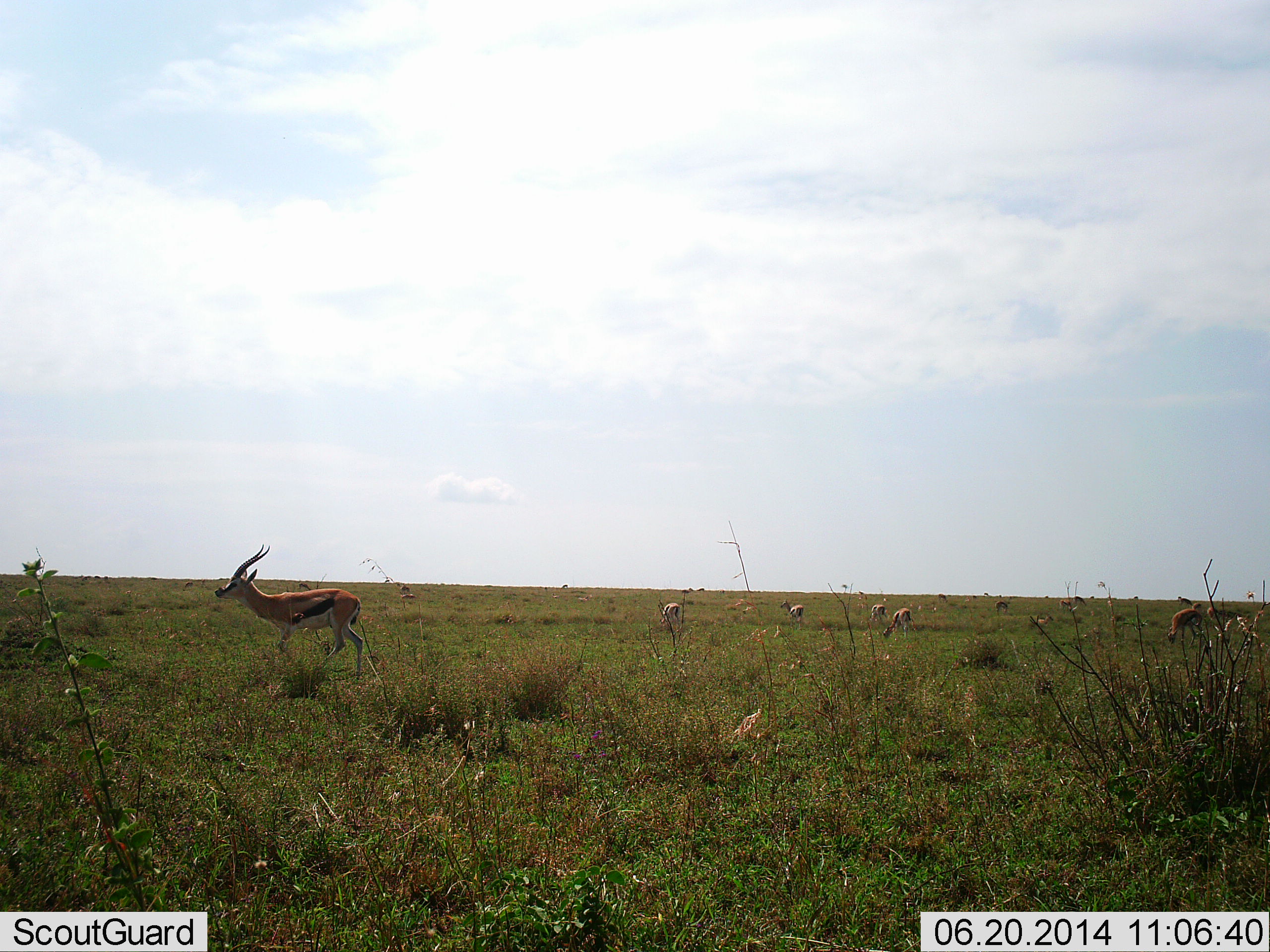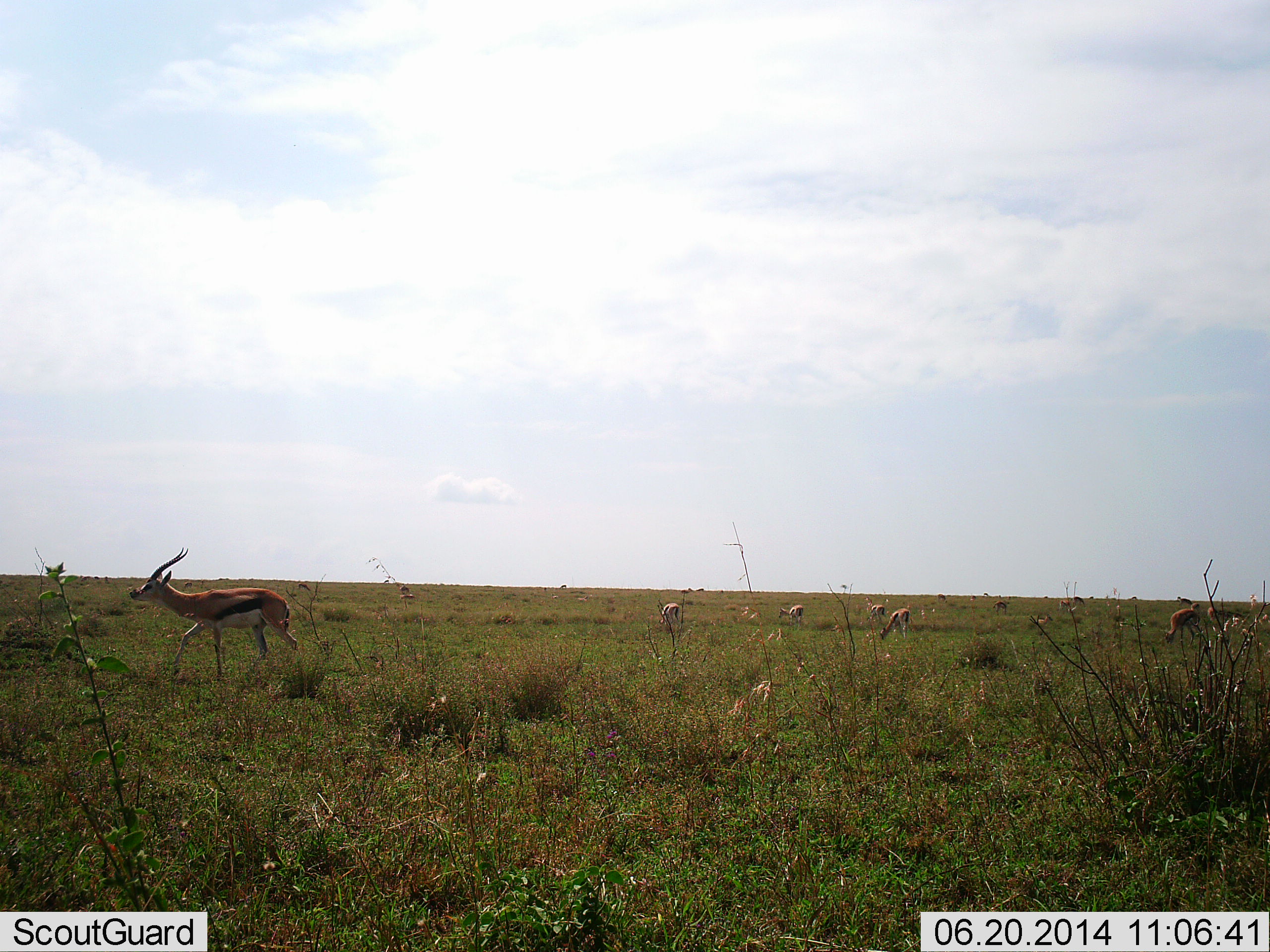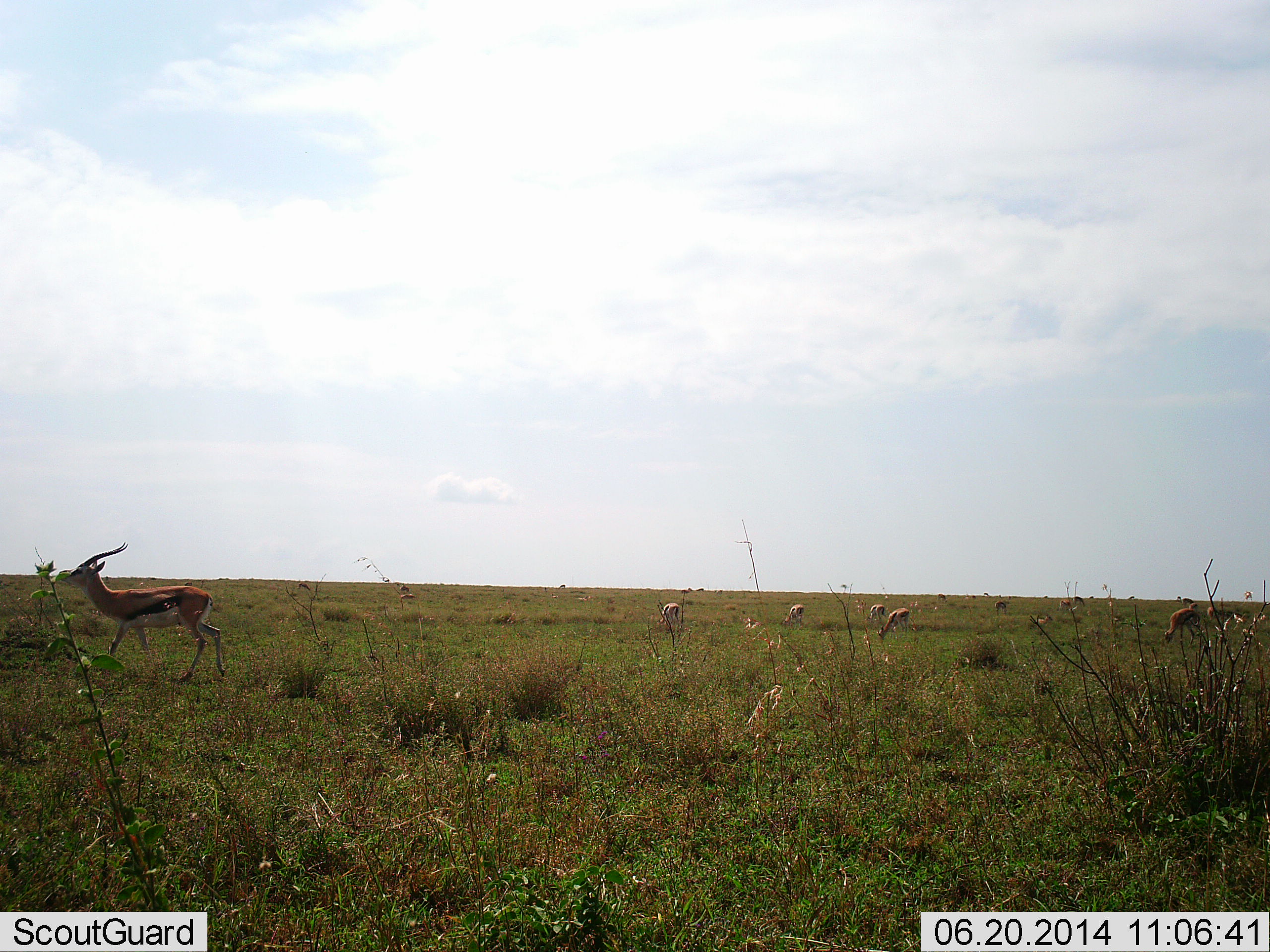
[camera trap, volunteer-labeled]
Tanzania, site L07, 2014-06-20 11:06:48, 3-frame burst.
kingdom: Animalia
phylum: Chordata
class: Mammalia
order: Artiodactyla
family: Bovidae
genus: Eudorcas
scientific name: Eudorcas thomsonii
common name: thomson's gazelle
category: gazellethomsons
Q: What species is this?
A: Gazellethomsons (thomson's gazelle) (Eudorcas thomsonii).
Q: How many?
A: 9.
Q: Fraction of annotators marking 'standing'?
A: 30%.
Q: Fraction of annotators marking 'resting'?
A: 10%.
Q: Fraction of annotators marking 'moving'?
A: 90%.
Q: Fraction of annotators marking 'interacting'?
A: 10%.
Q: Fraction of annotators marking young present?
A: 0%.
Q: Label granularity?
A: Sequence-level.